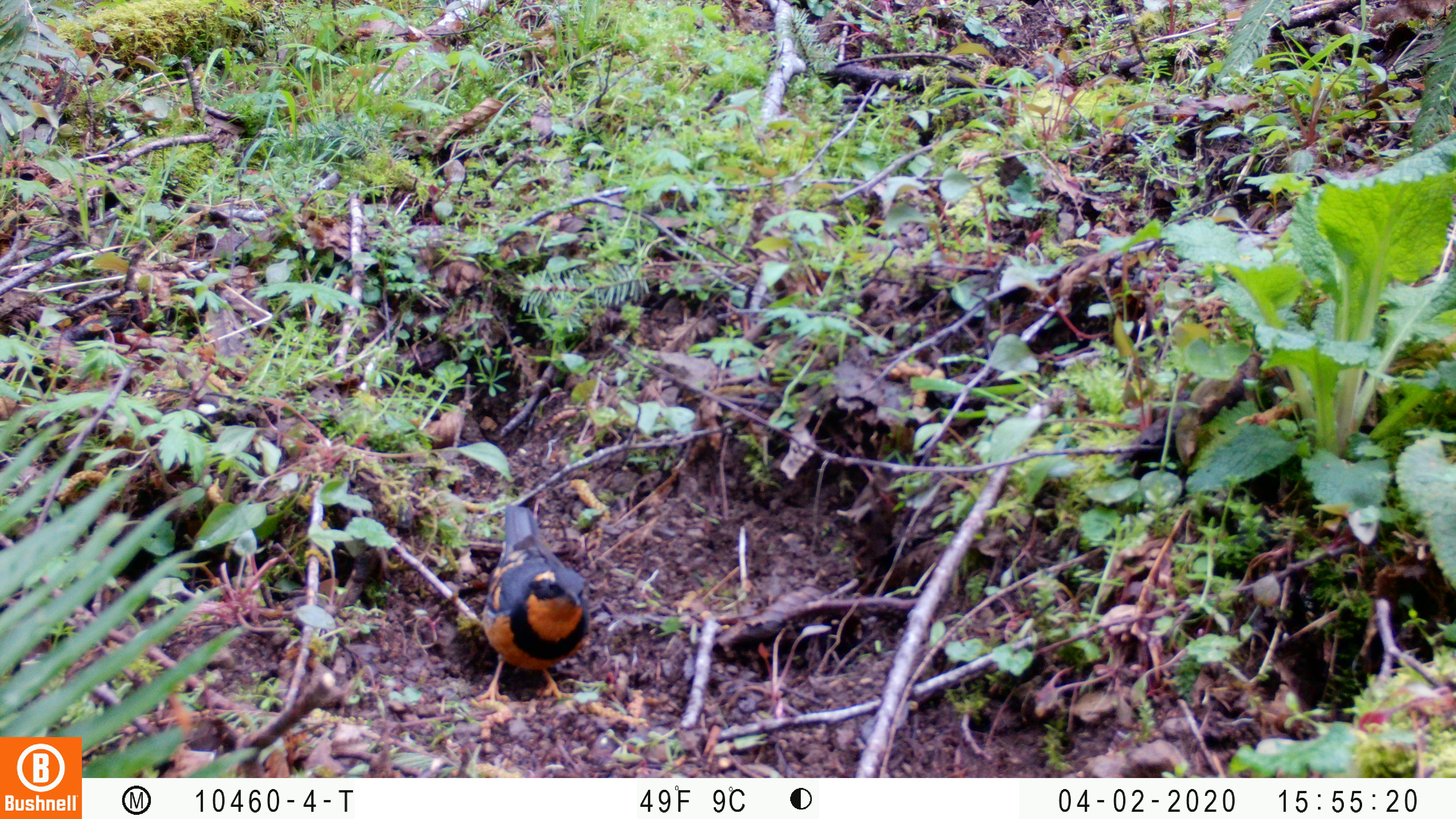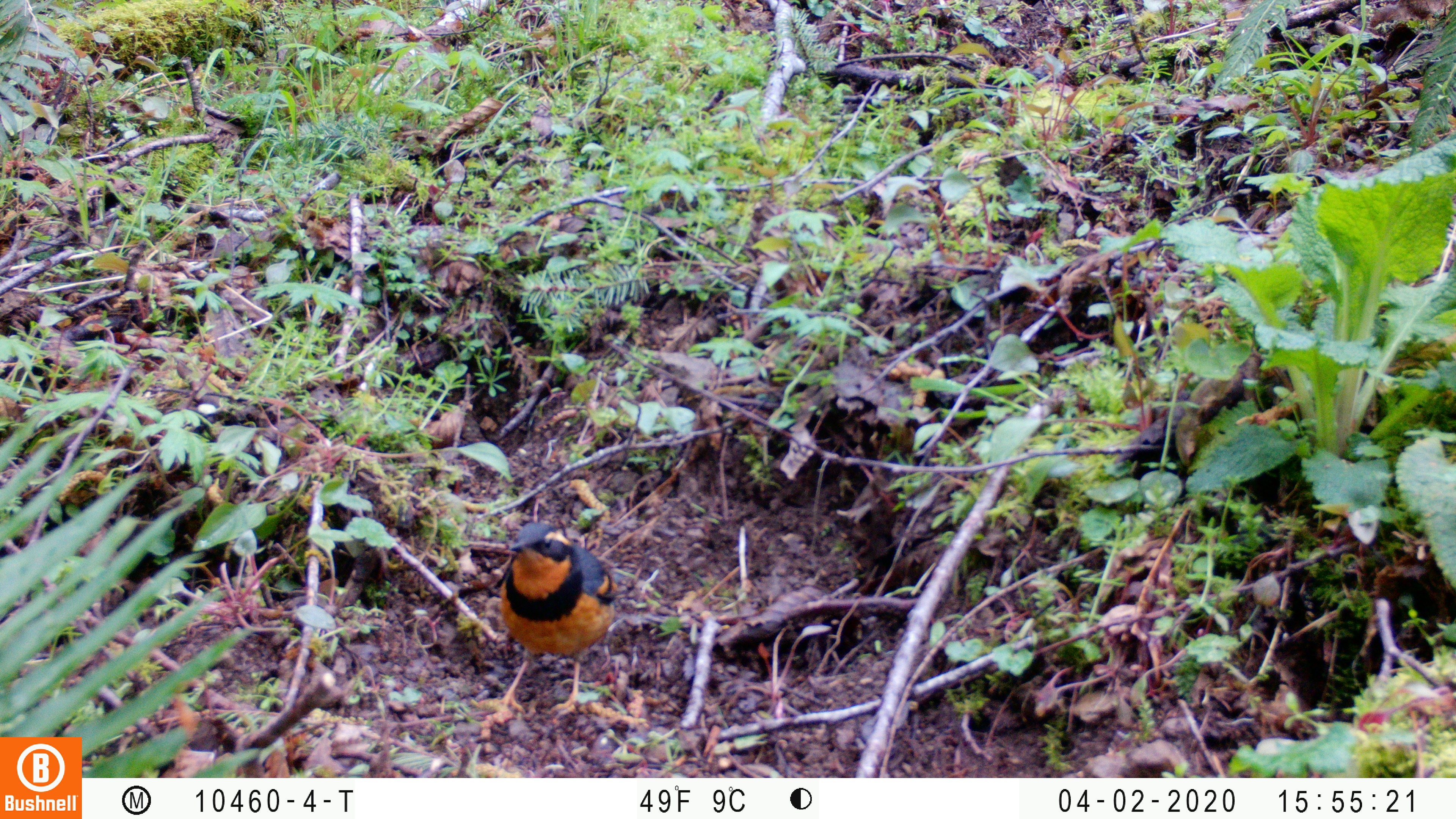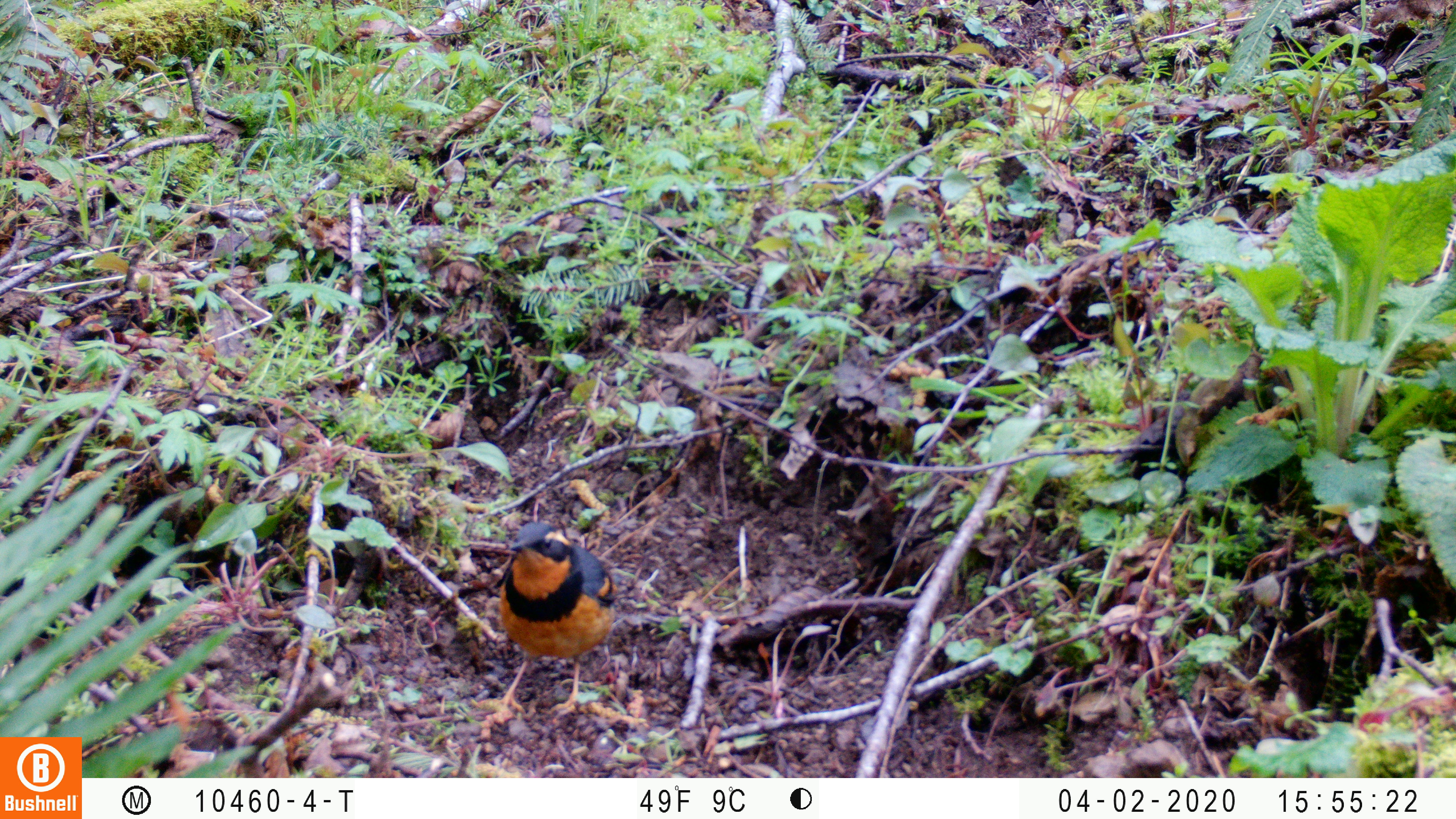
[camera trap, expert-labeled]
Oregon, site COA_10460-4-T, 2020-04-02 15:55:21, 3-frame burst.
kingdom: Animalia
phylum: Chordata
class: Aves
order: Passeriformes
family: Turdidae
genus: Ixoreus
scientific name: Ixoreus naevius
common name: varied thrush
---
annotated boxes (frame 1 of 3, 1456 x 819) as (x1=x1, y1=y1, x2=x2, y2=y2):
varied thrush: (x1=472, y1=503, x2=591, y2=700)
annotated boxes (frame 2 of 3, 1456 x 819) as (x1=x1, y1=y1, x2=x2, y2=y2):
varied thrush: (x1=486, y1=521, x2=622, y2=704)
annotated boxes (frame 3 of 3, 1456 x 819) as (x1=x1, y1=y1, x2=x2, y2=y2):
varied thrush: (x1=488, y1=519, x2=619, y2=714)